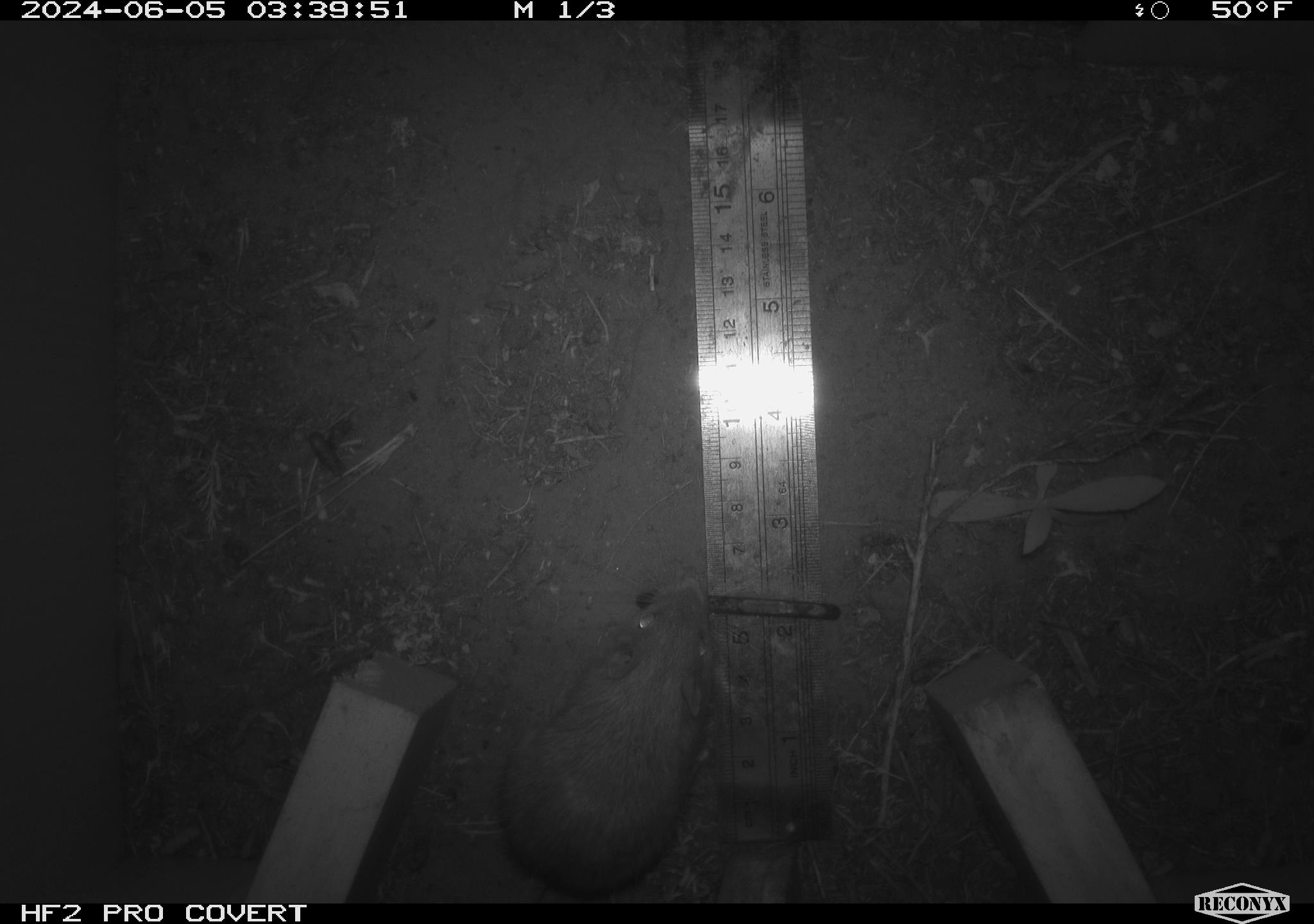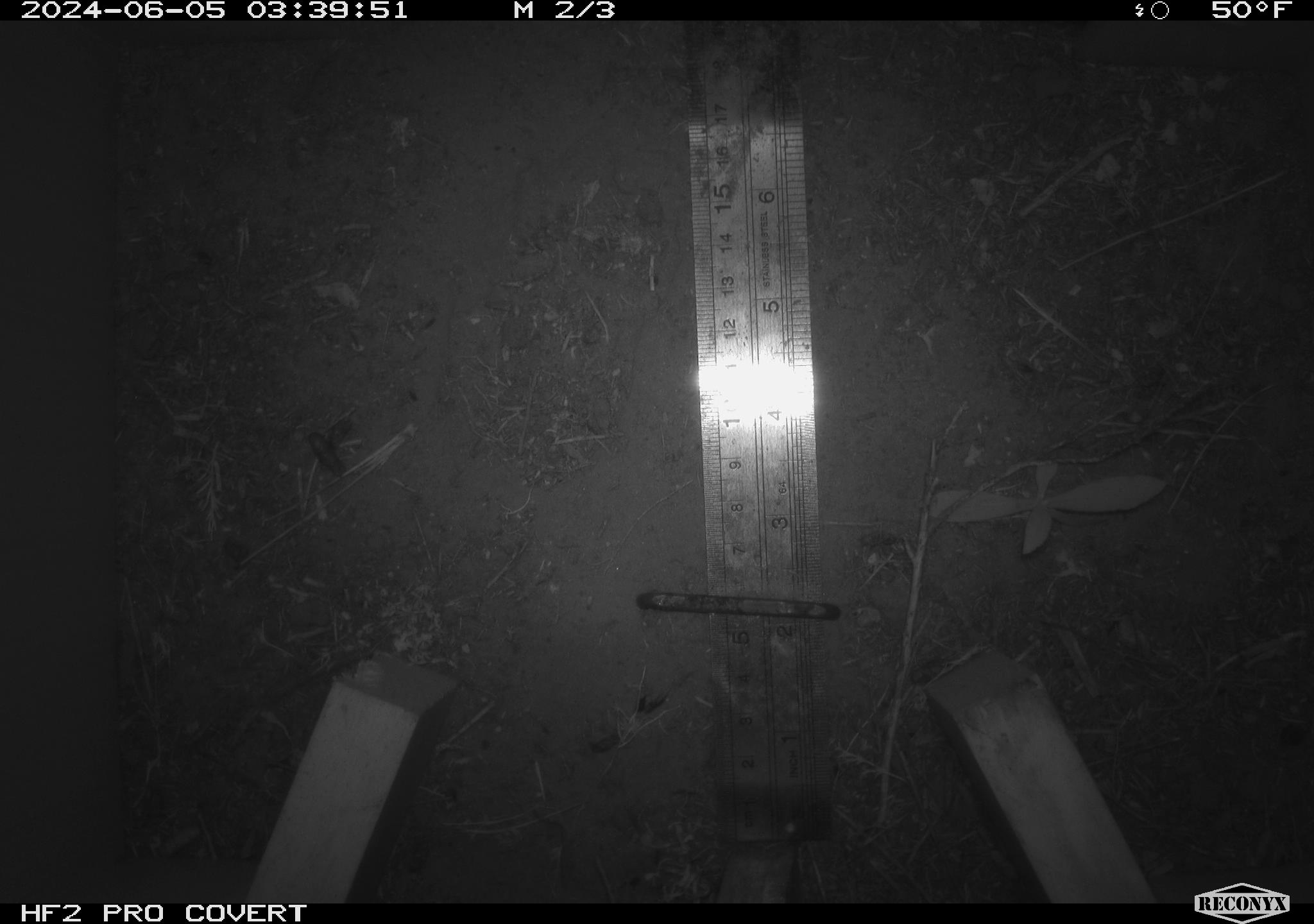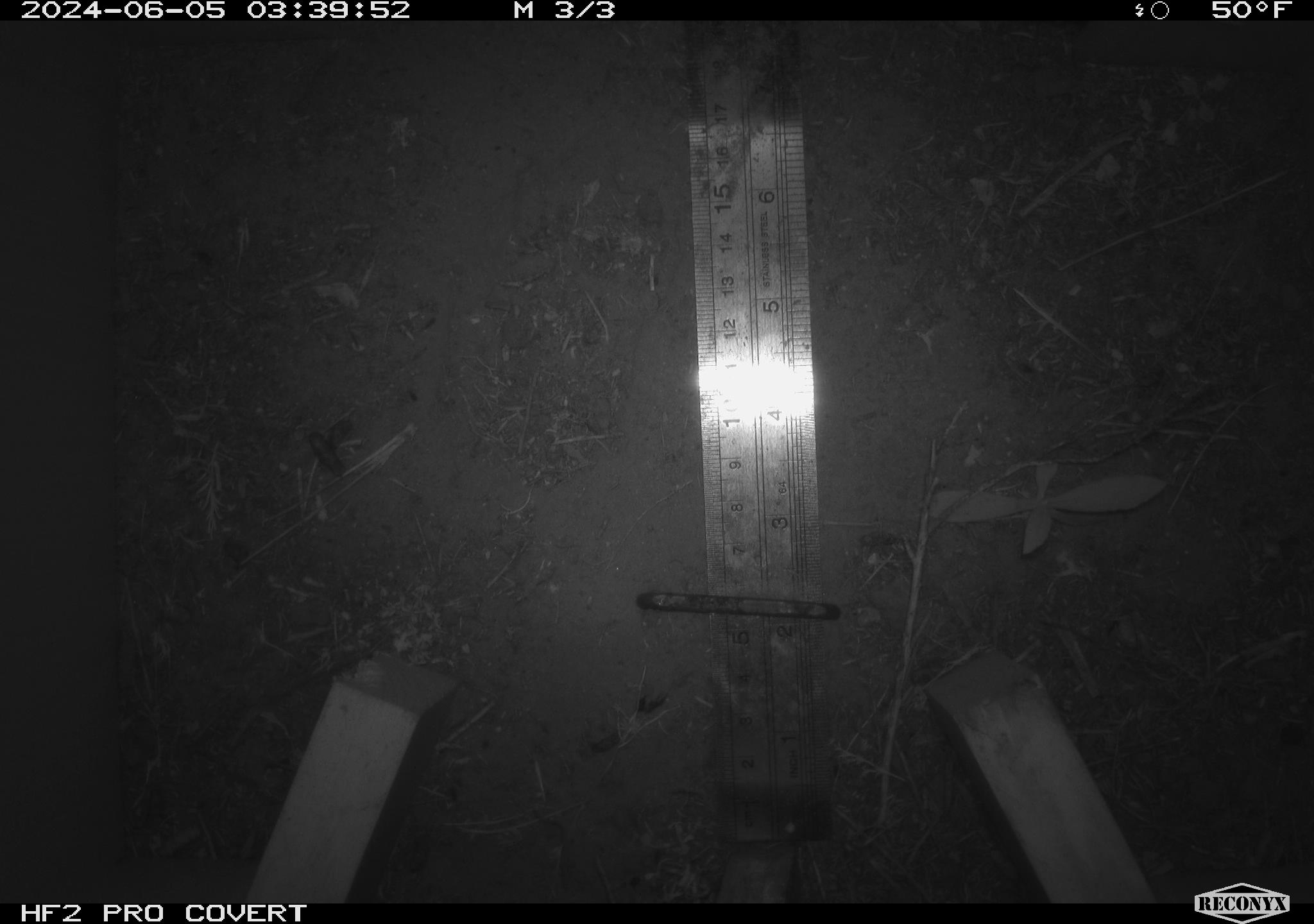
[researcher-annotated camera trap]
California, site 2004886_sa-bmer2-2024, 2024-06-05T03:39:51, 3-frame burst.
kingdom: Animalia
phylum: Chordata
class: Mammalia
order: Rodentia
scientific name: Rodentia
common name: mouse species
Mouse species (Rodentia).